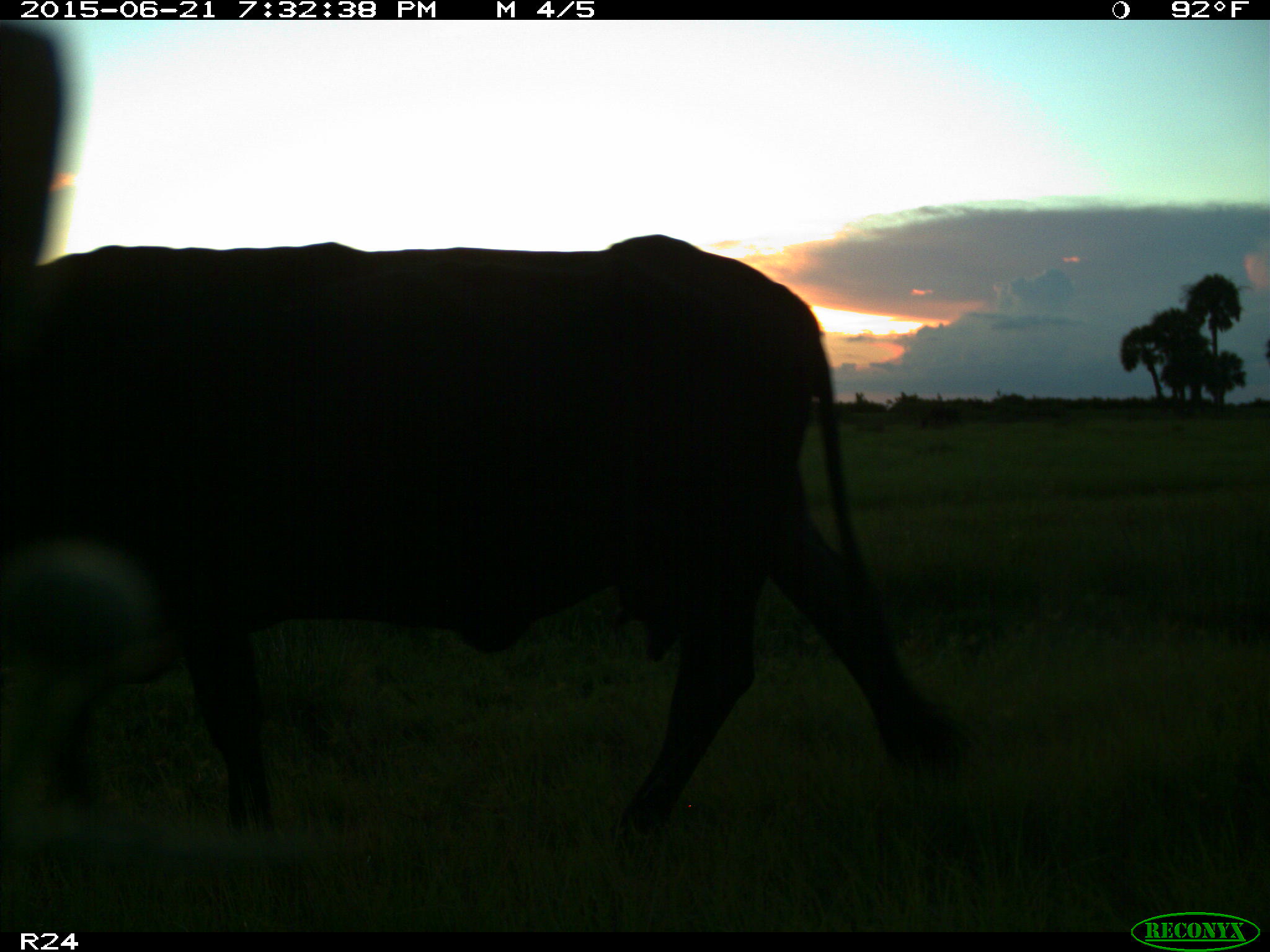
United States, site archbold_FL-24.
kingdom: Animalia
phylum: Chordata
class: Mammalia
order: Artiodactyla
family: Bovidae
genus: Bos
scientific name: Bos taurus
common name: domestic cow